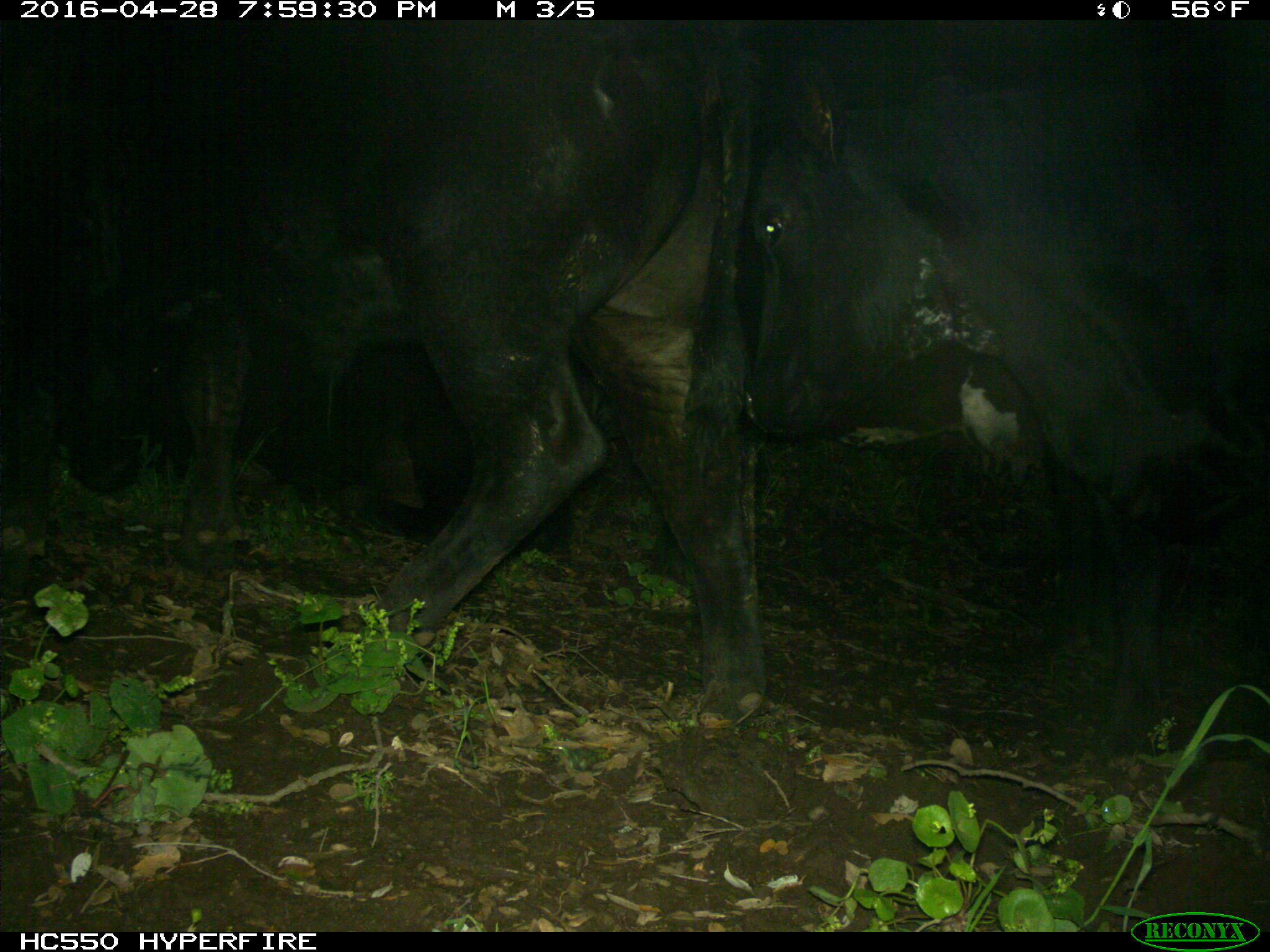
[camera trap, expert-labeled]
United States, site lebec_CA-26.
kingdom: Animalia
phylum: Chordata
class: Mammalia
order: Artiodactyla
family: Bovidae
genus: Bos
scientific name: Bos taurus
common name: domestic cow